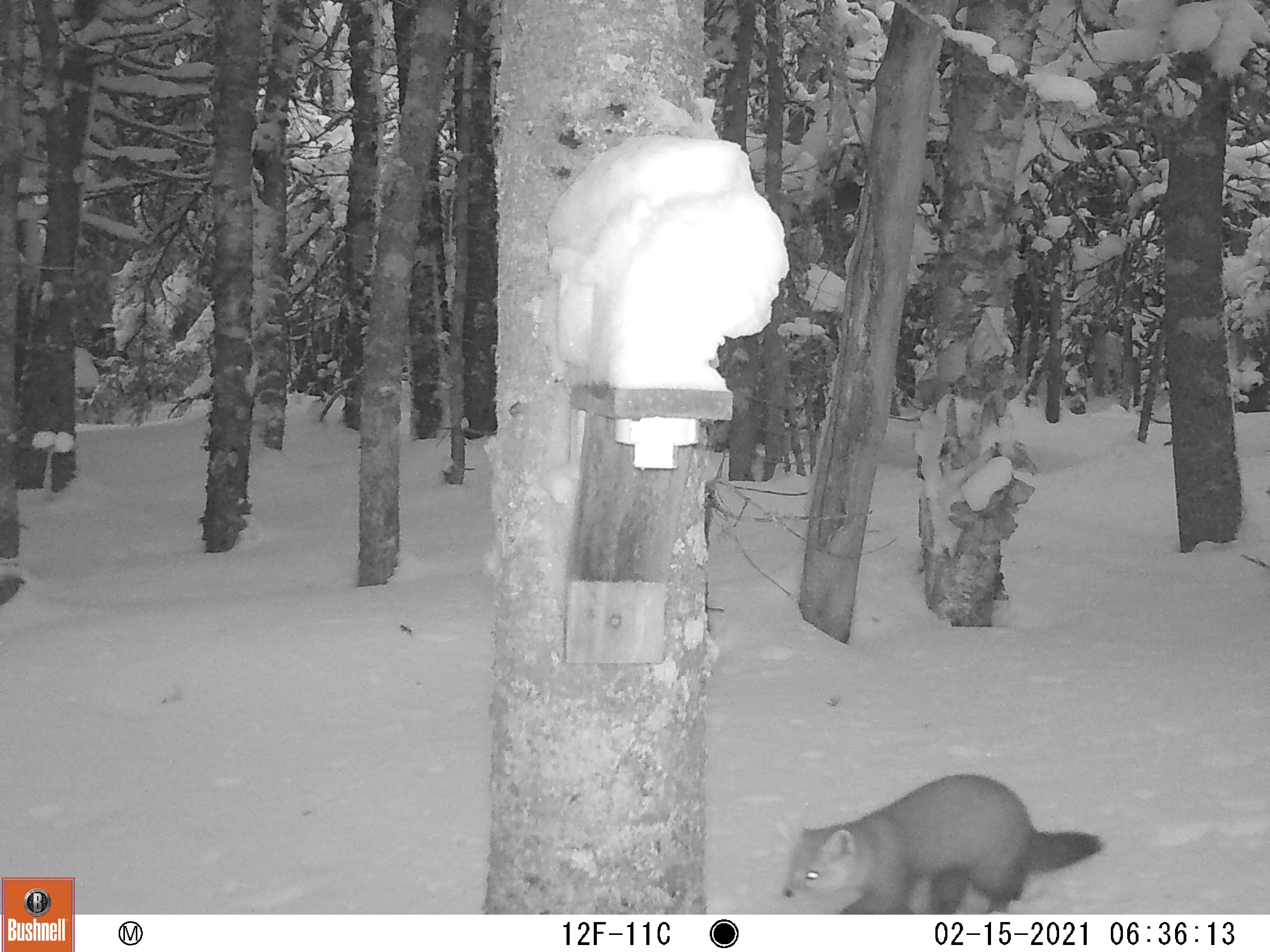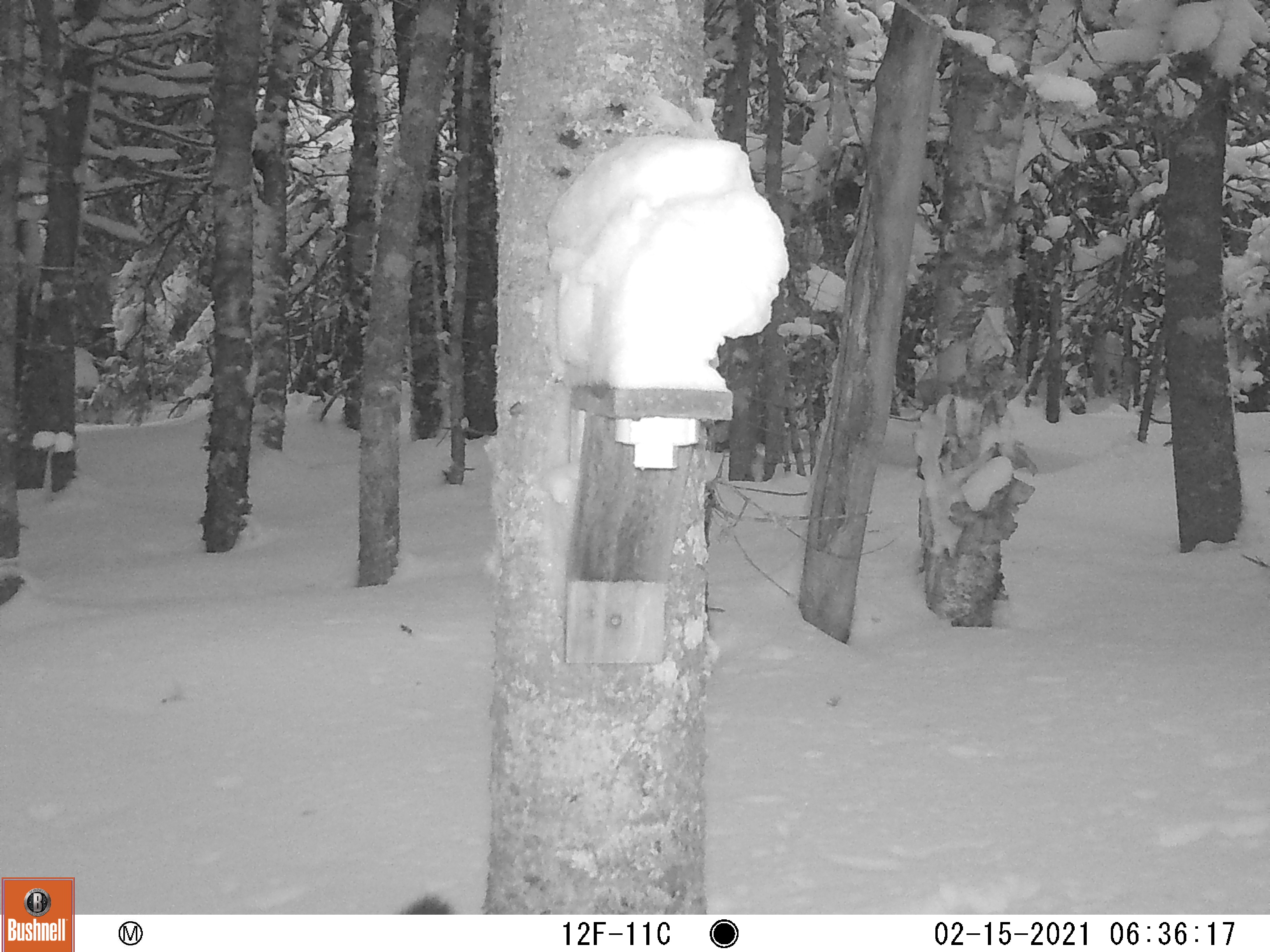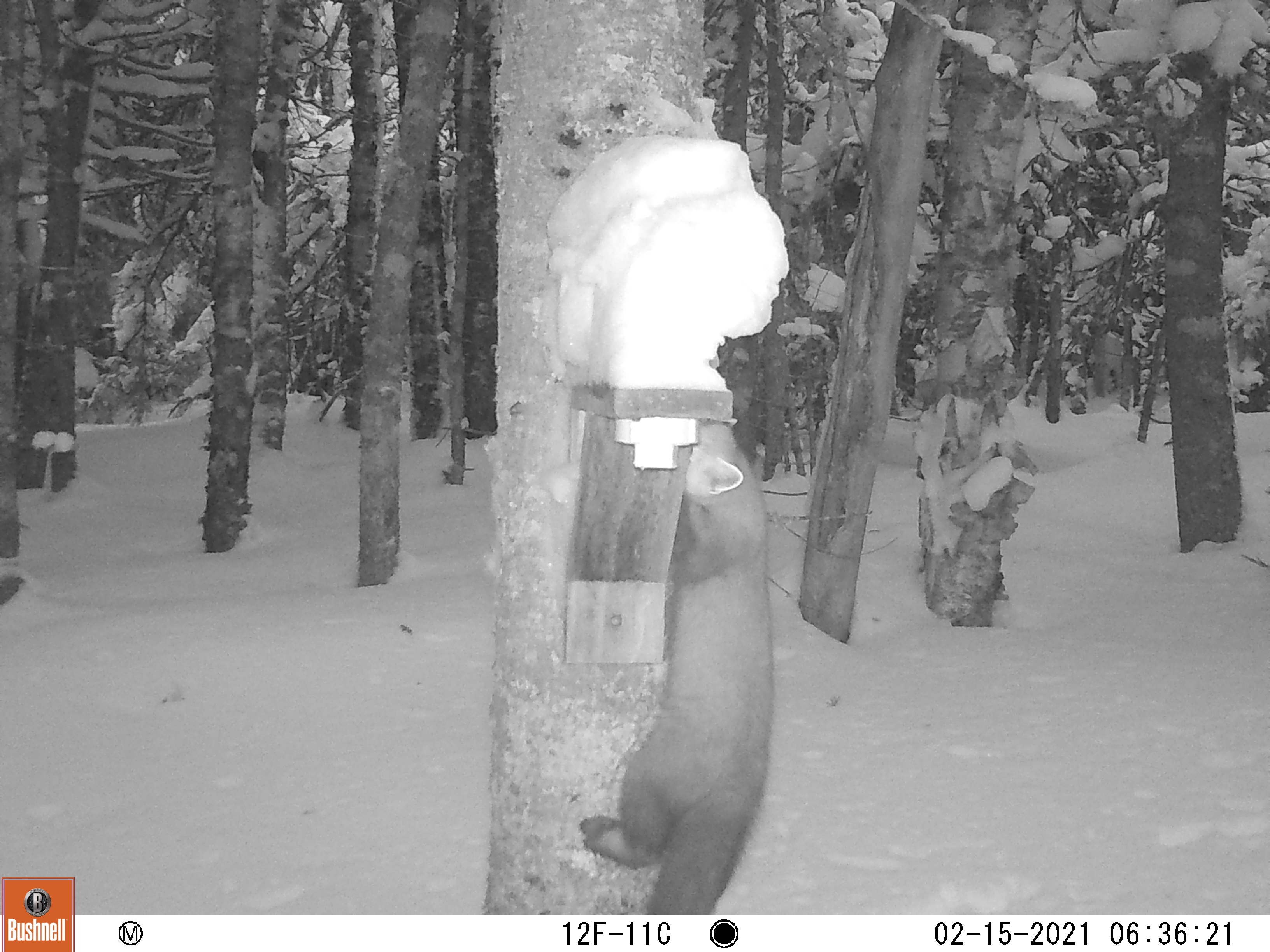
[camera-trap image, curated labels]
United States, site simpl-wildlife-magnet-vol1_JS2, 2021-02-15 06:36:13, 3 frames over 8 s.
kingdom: Animalia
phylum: Chordata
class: Mammalia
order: Carnivora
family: Mustelidae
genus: Martes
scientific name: Martes americana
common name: american marten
American marten (Martes americana).